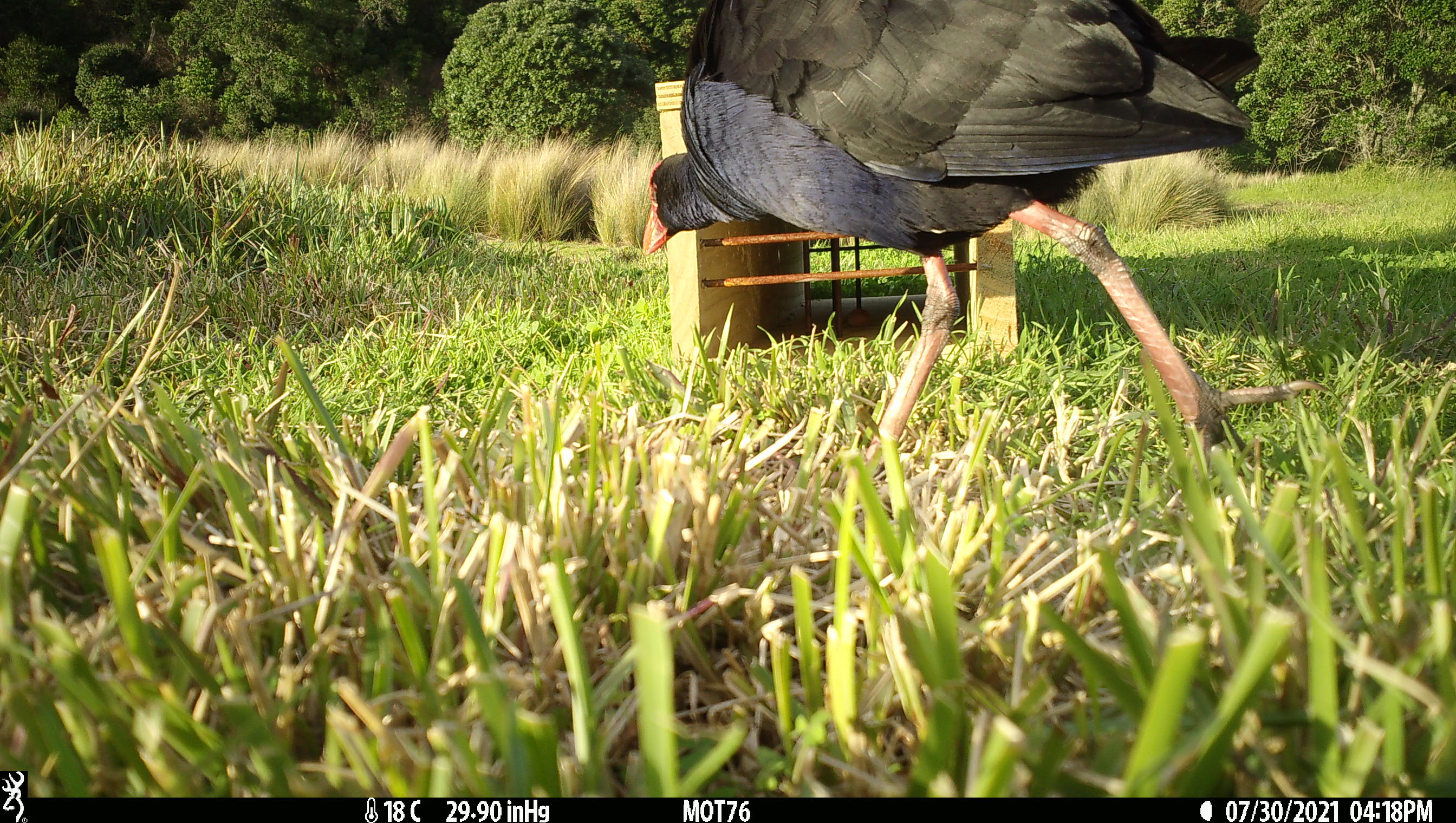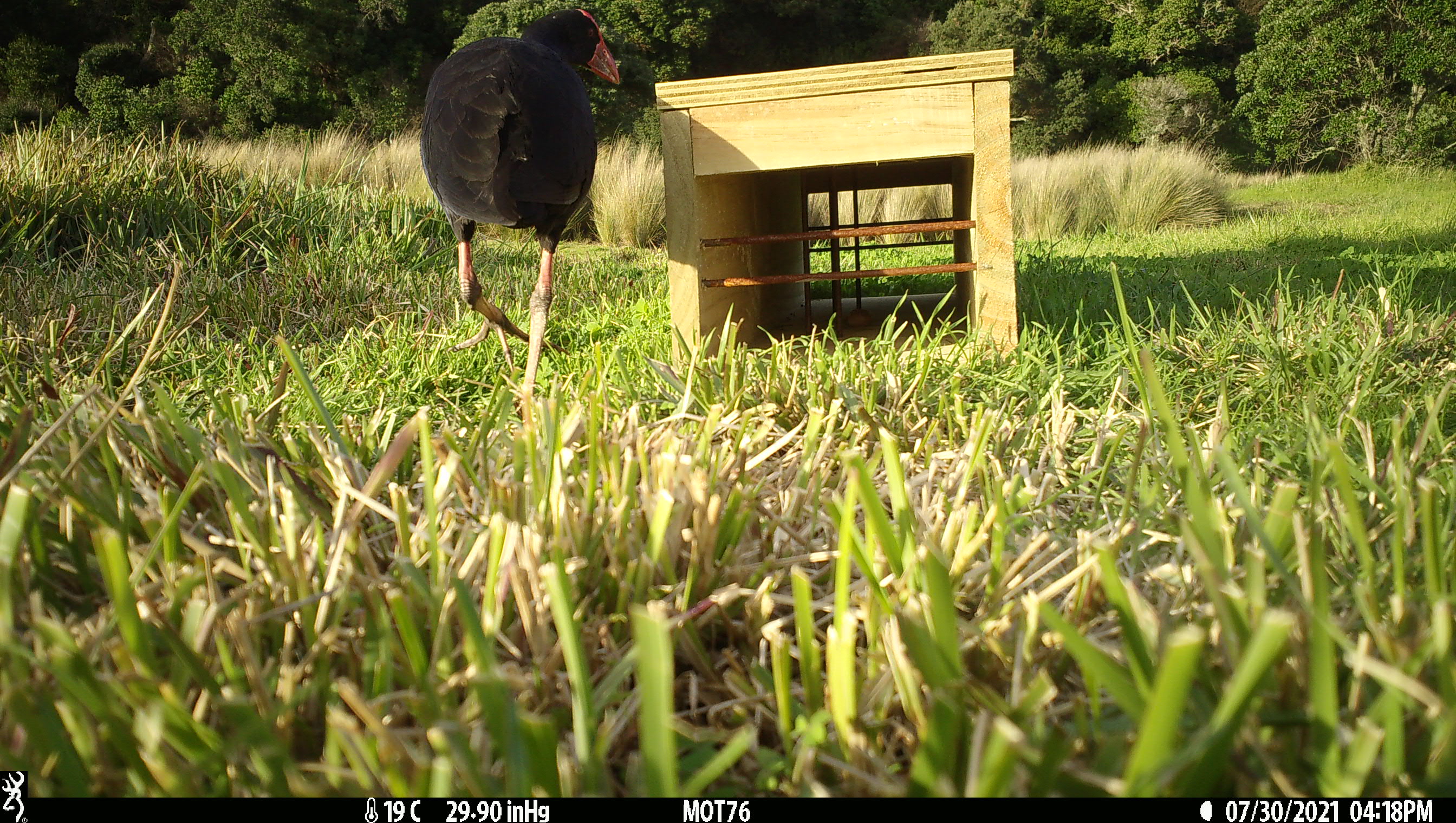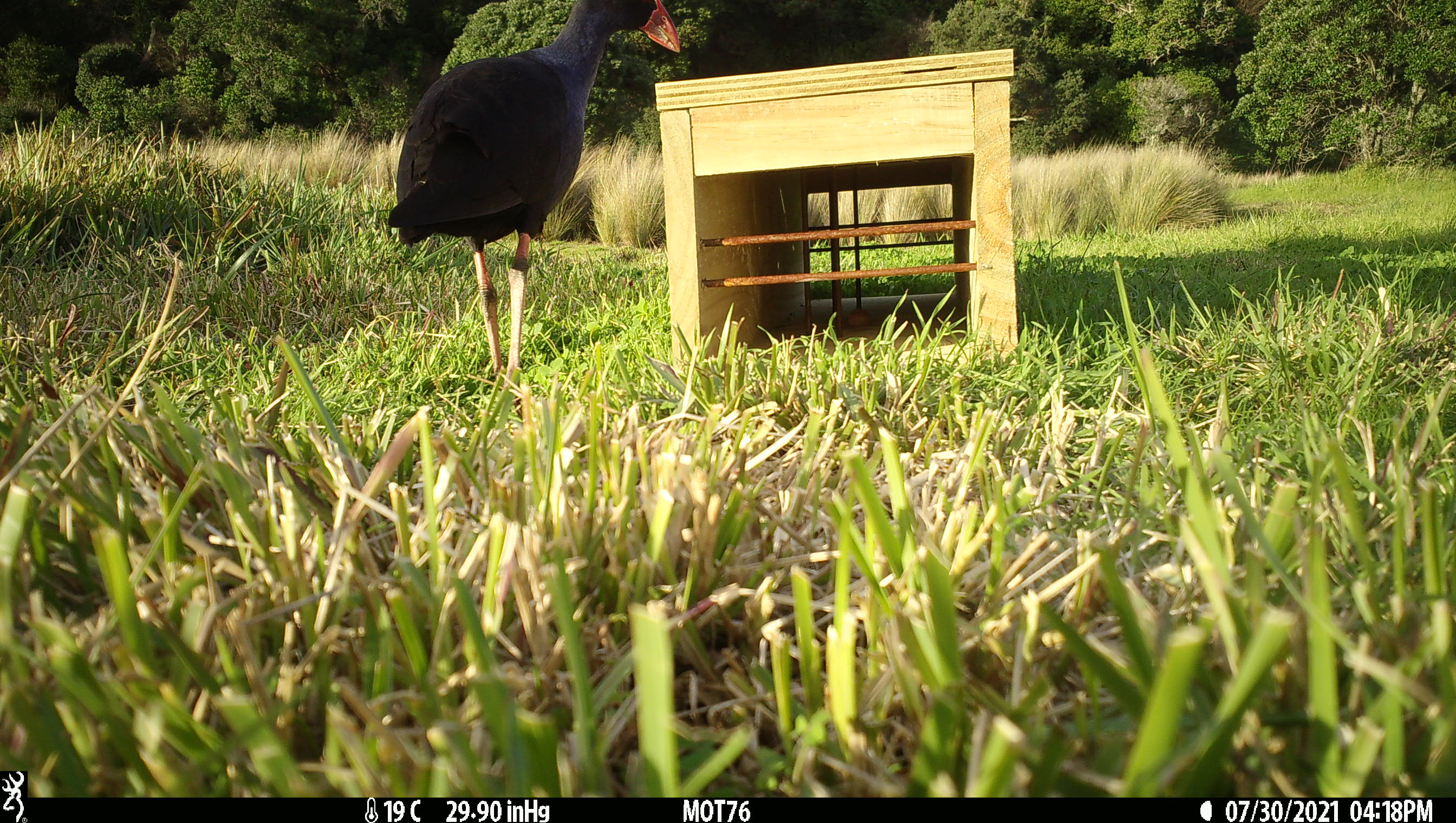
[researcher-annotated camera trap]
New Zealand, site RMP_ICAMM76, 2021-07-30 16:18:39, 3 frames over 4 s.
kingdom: Animalia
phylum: Chordata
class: Aves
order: Gruiformes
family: Rallidae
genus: Porphyrio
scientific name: Porphyrio melanotus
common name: australasian swamphen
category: pukeko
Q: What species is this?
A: Pukeko (australasian swamphen) (Porphyrio melanotus).